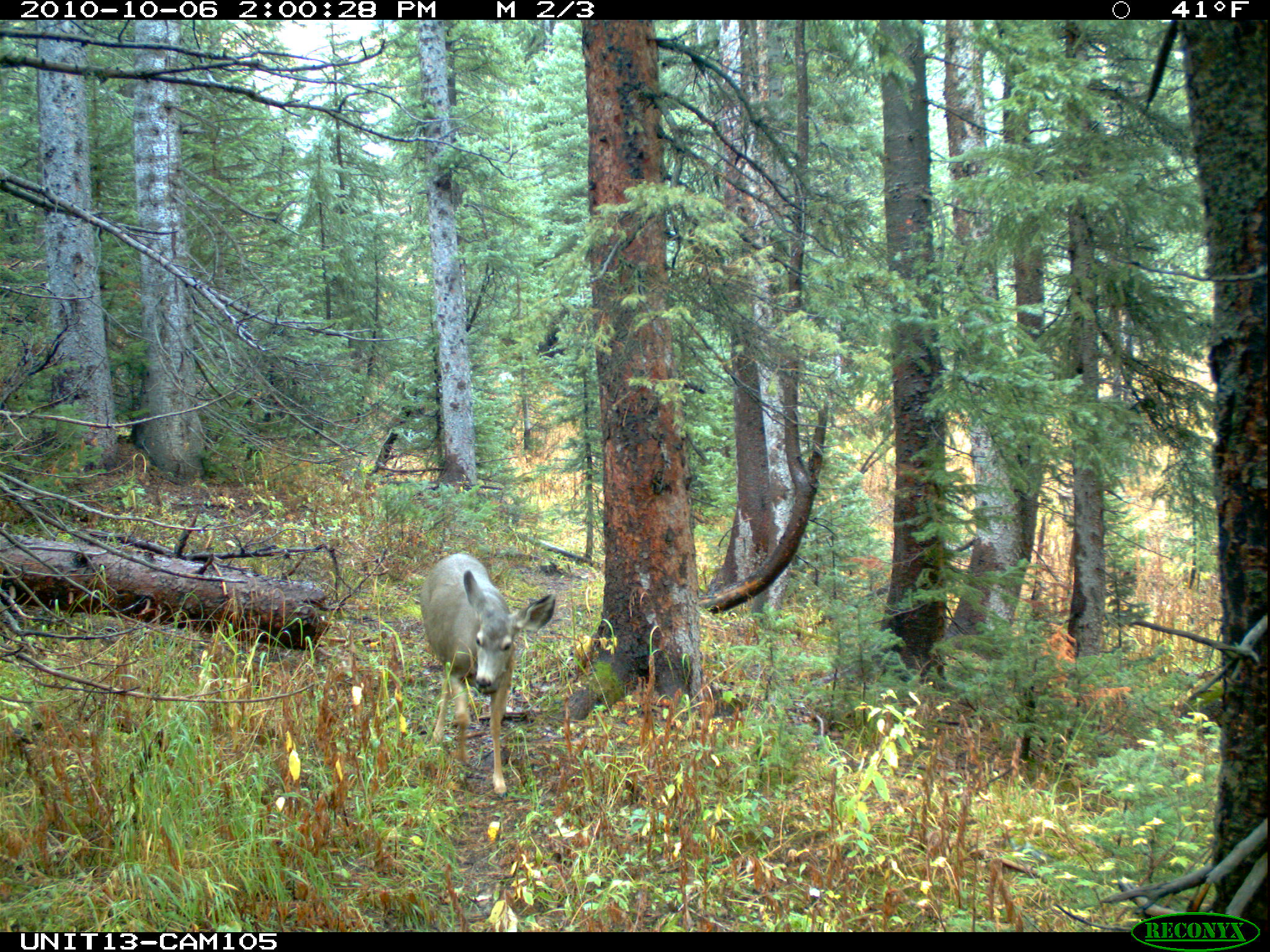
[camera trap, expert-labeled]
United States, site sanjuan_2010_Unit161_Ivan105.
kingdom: Animalia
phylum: Chordata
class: Mammalia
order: Artiodactyla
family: Cervidae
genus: Odocoileus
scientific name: Odocoileus hemionus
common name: mule deer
Odocoileus hemionus (mule deer).